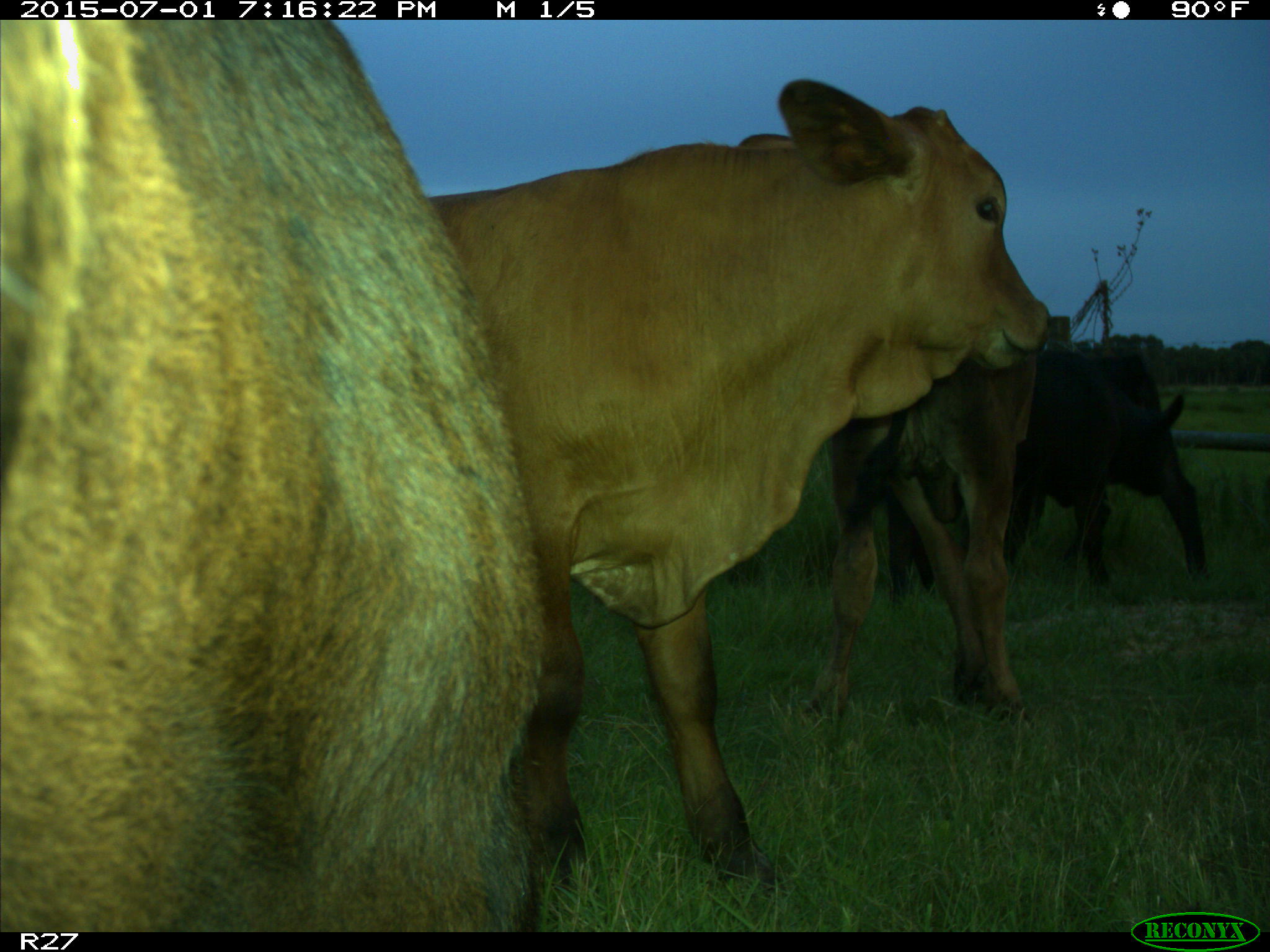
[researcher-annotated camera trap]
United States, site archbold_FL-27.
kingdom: Animalia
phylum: Chordata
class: Mammalia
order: Artiodactyla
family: Bovidae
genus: Bos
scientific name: Bos taurus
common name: domestic cow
Bos taurus (domestic cow).